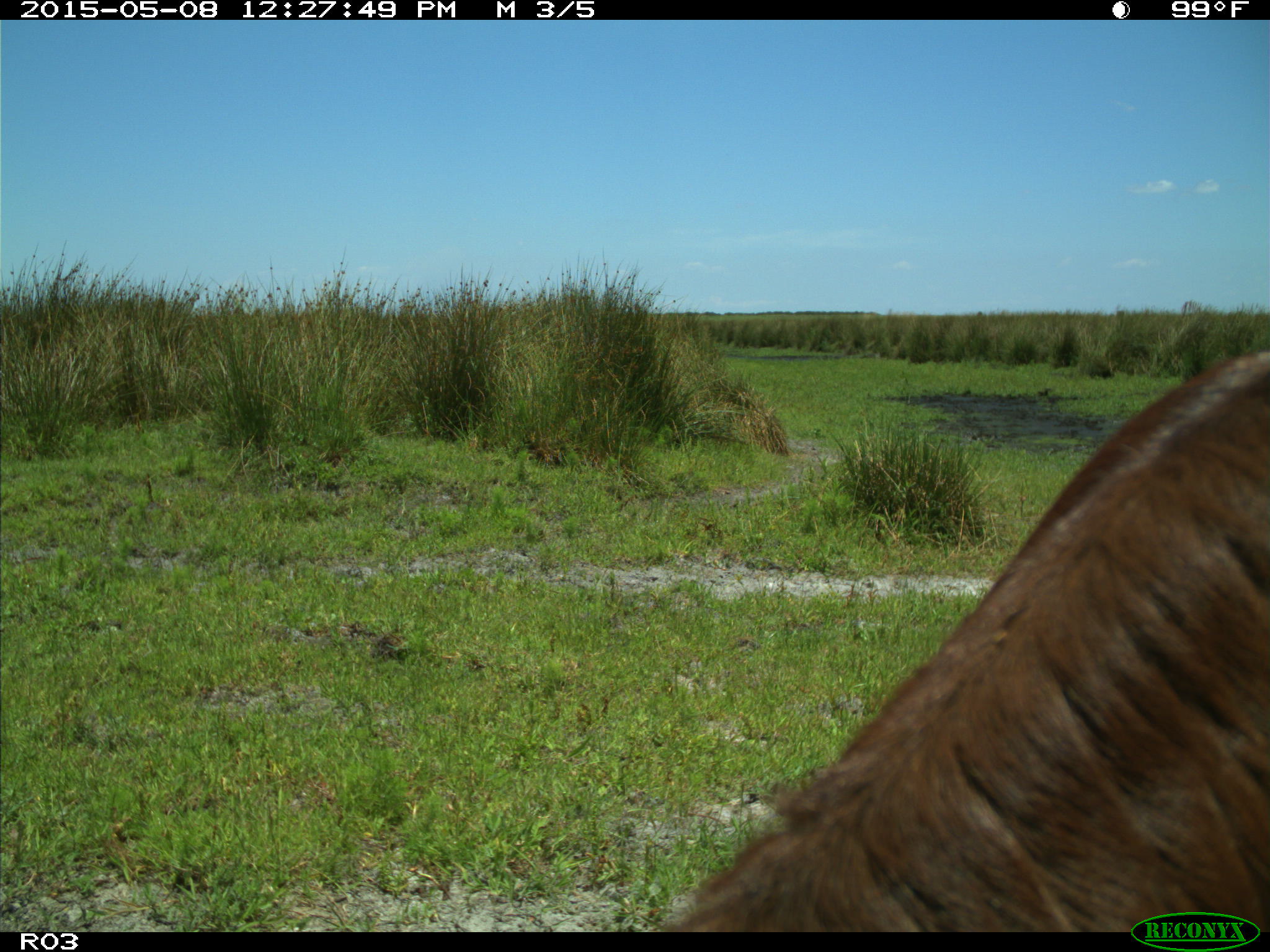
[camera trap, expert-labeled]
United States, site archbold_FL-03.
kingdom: Animalia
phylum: Chordata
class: Mammalia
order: Artiodactyla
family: Bovidae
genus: Bos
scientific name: Bos taurus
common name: domestic cow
Bos taurus (domestic cow).